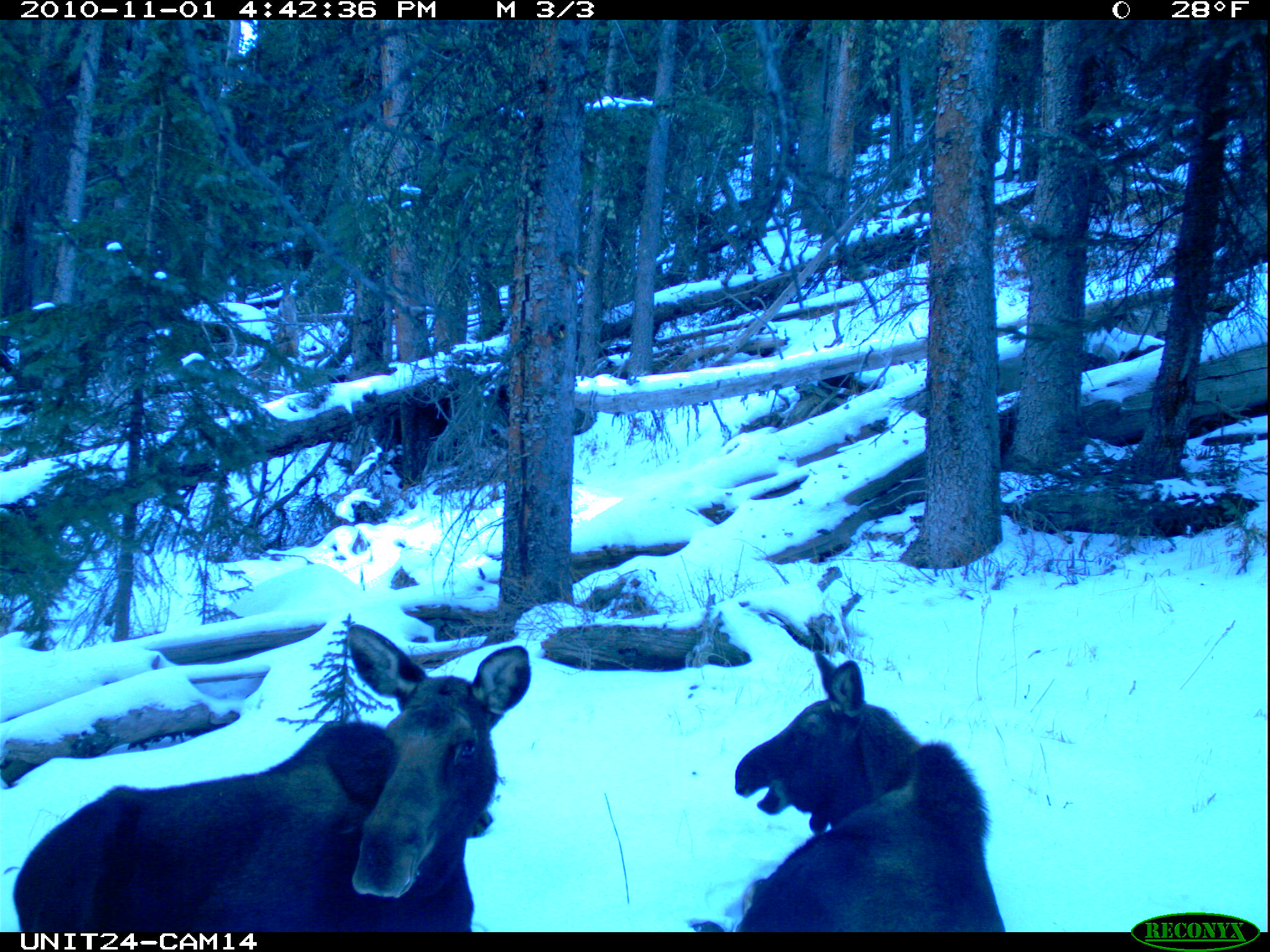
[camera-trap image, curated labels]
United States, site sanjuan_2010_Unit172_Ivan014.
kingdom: Animalia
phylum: Chordata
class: Mammalia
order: Artiodactyla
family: Cervidae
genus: Alces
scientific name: Alces alces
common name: moose